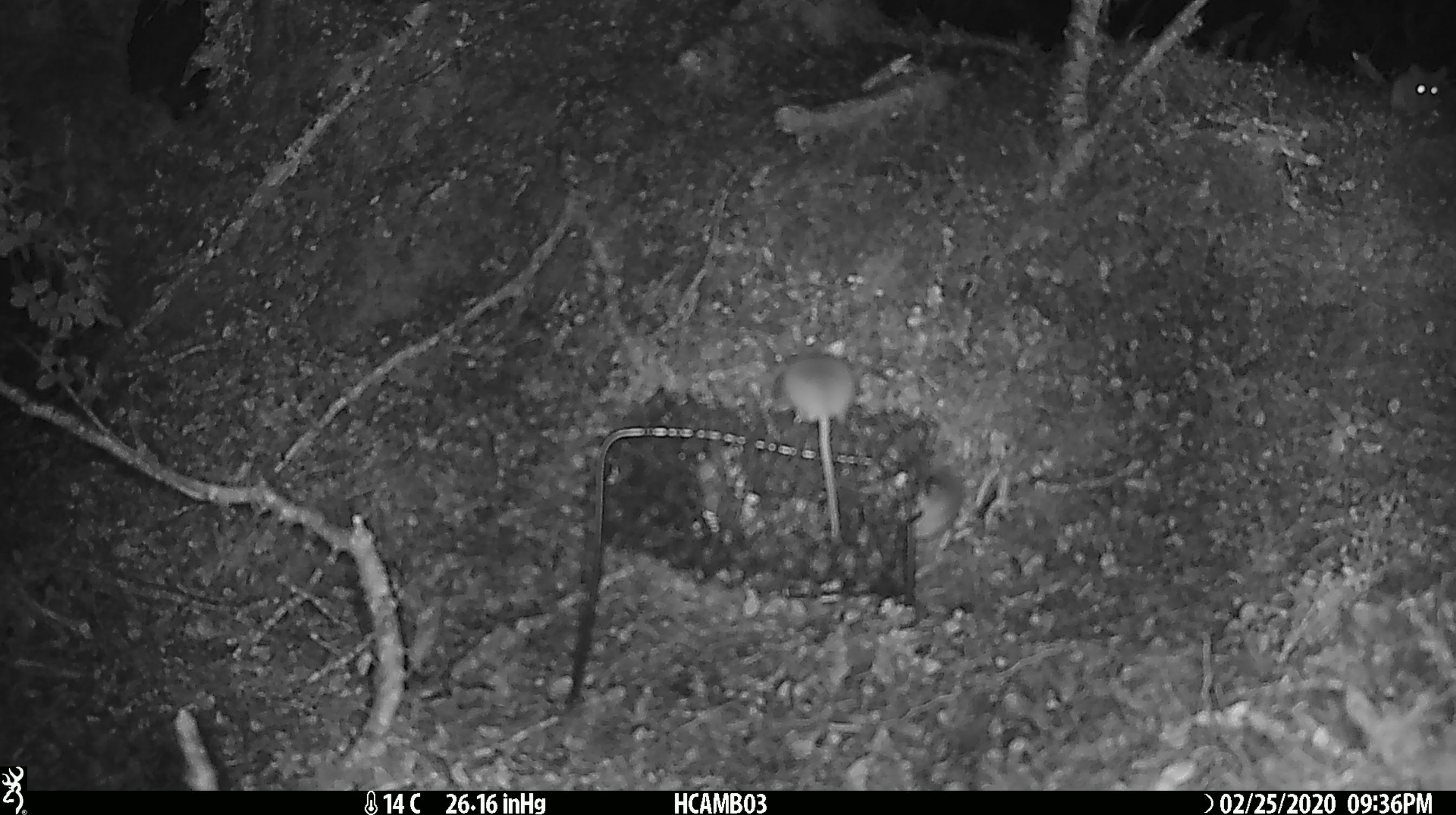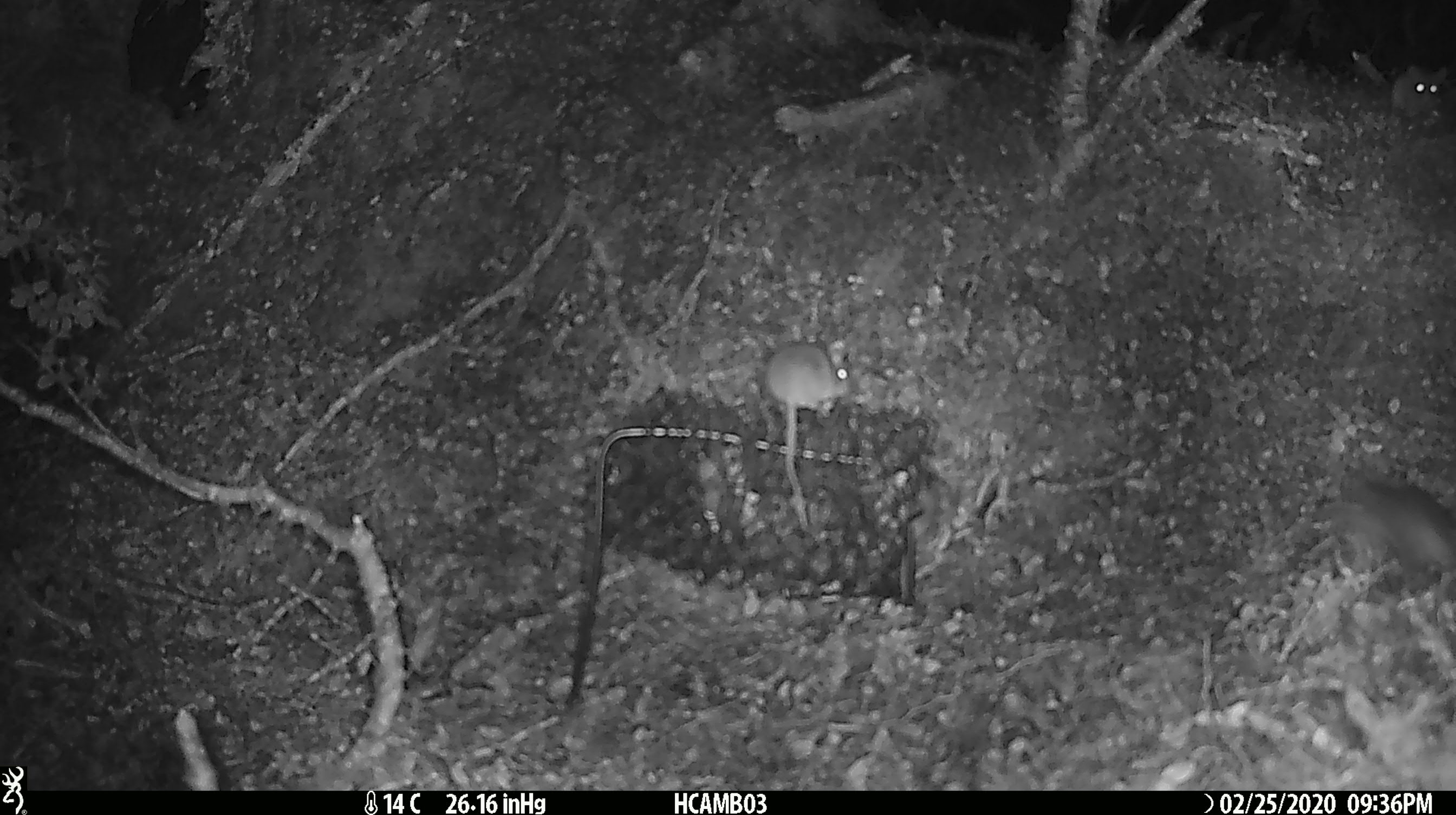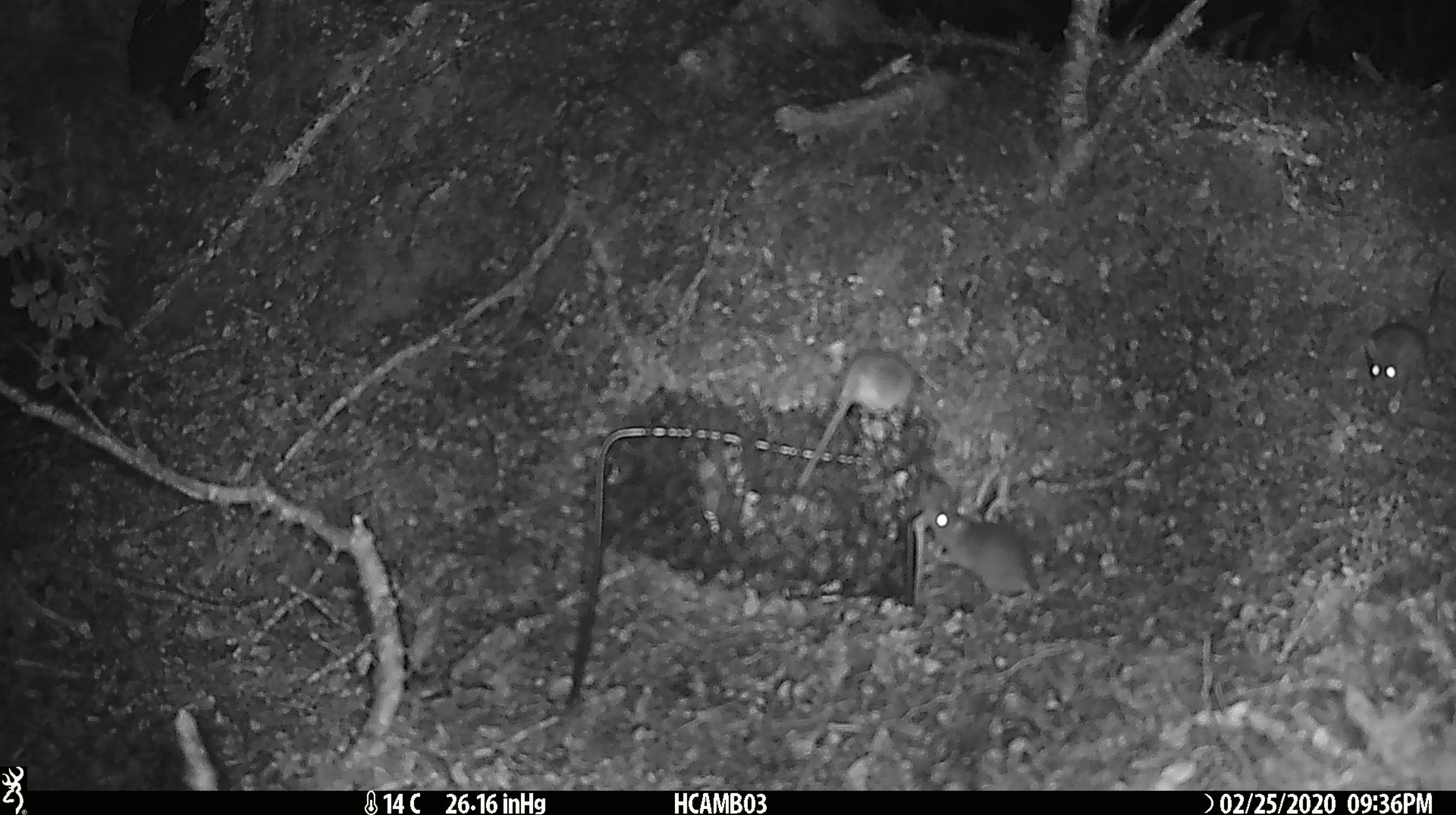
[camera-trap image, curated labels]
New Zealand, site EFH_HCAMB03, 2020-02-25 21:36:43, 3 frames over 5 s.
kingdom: Animalia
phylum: Chordata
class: Mammalia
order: Rodentia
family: Muridae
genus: Mus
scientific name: Mus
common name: mouse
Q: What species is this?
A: Mouse (Mus).